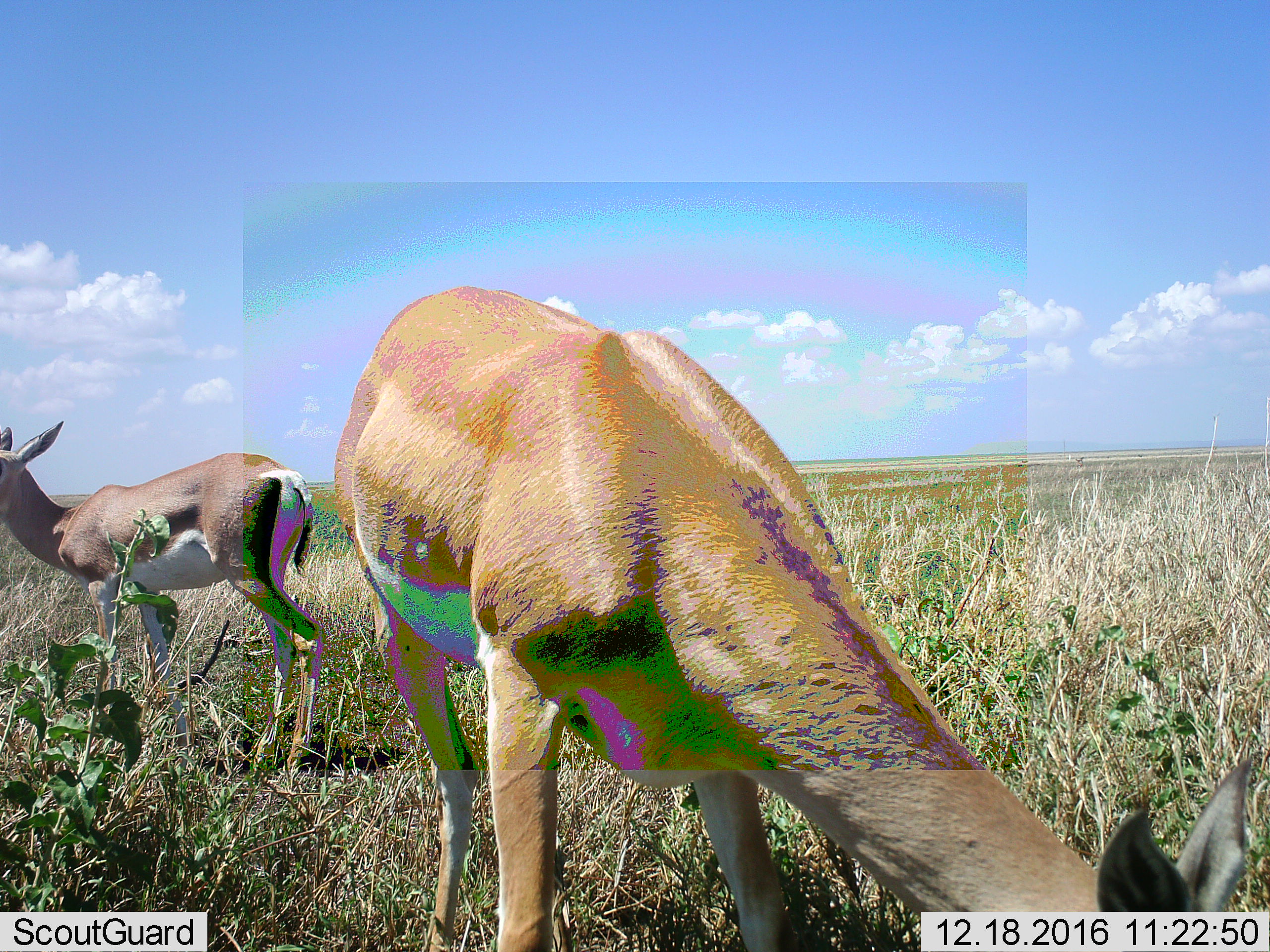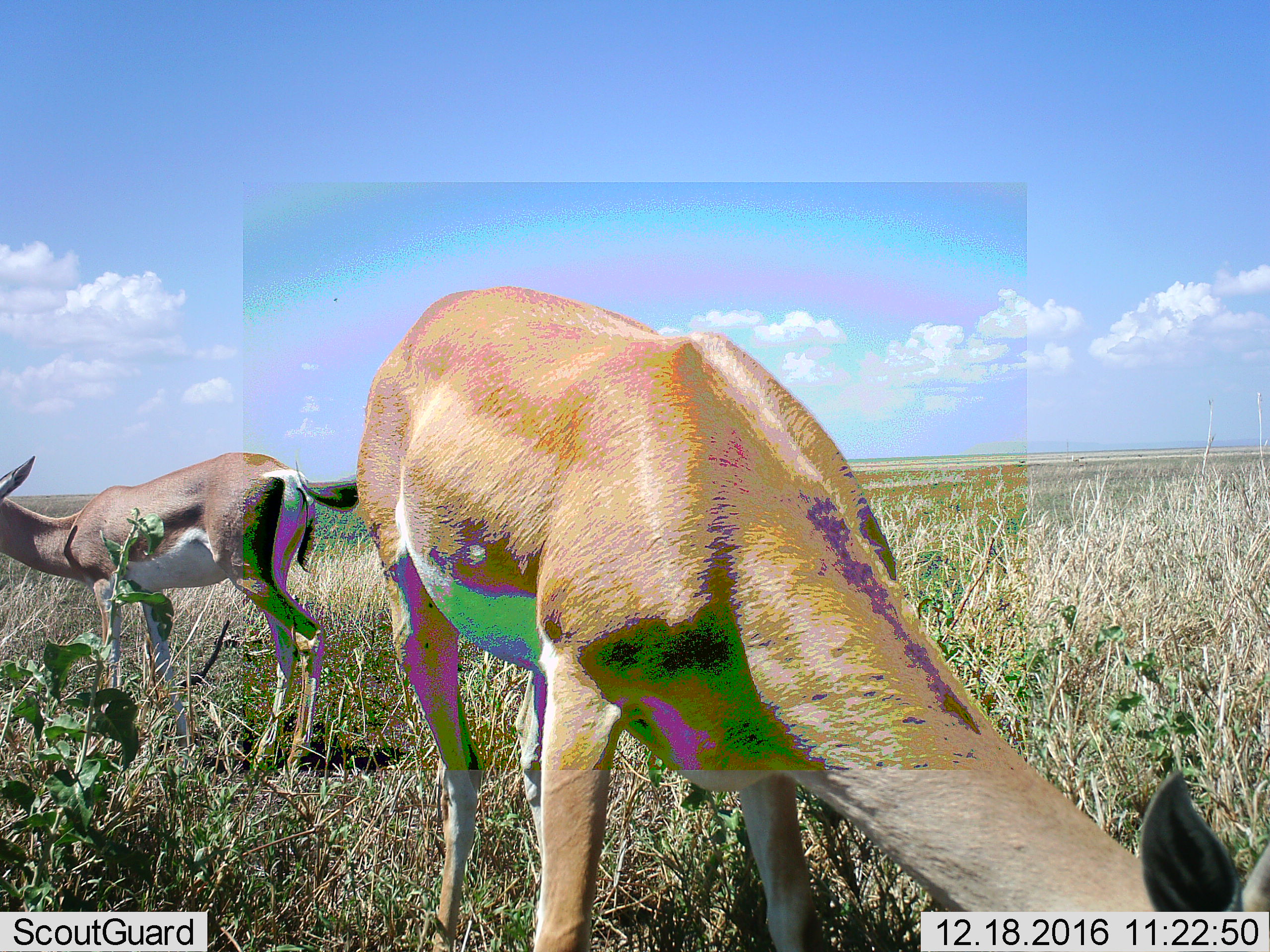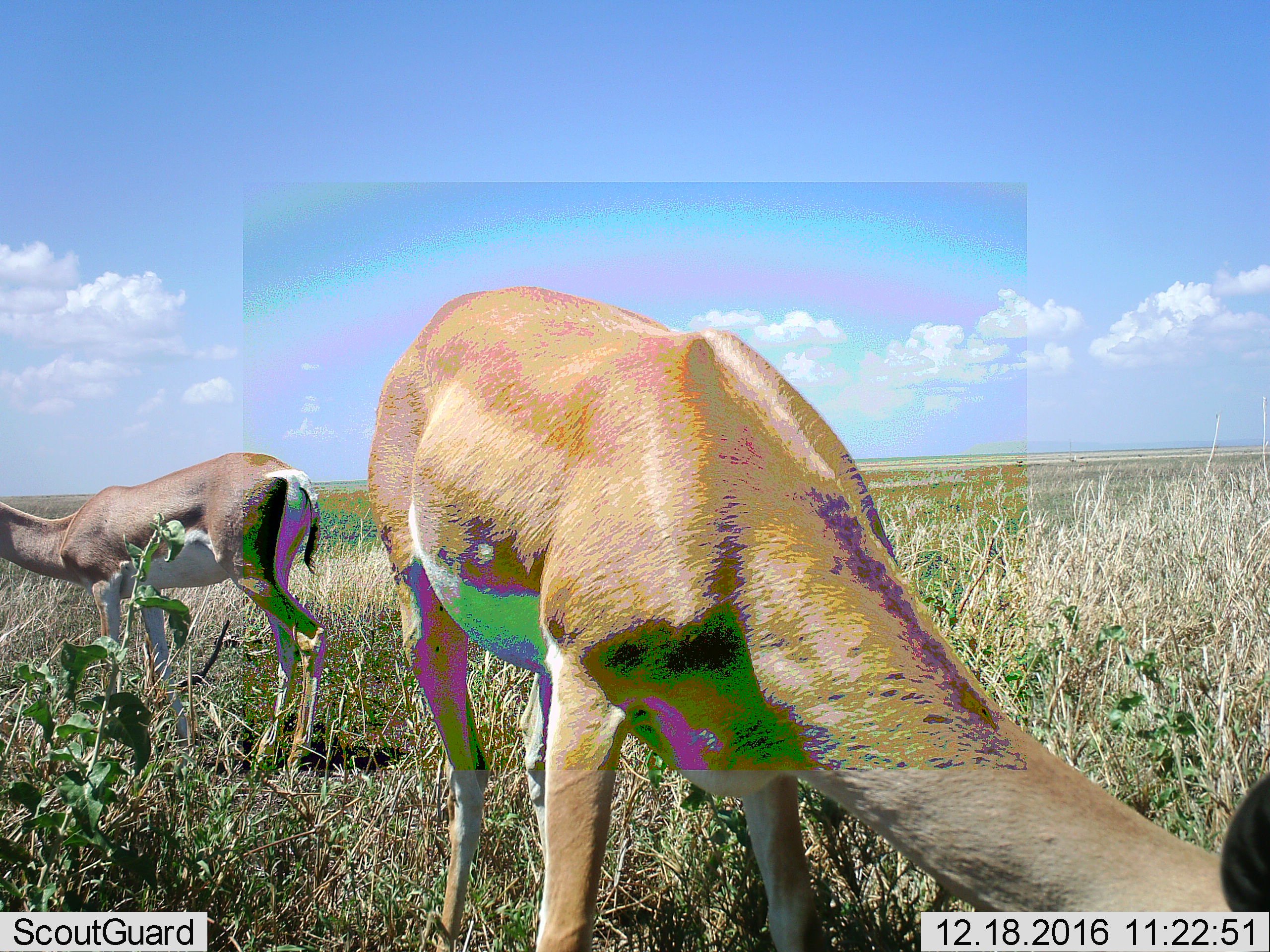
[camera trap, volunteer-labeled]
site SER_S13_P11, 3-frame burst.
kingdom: Animalia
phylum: Chordata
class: Mammalia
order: Artiodactyla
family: Bovidae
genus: Eudorcas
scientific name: Eudorcas thomsonii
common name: thomson's gazelle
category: gazellethomsons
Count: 2.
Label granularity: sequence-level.